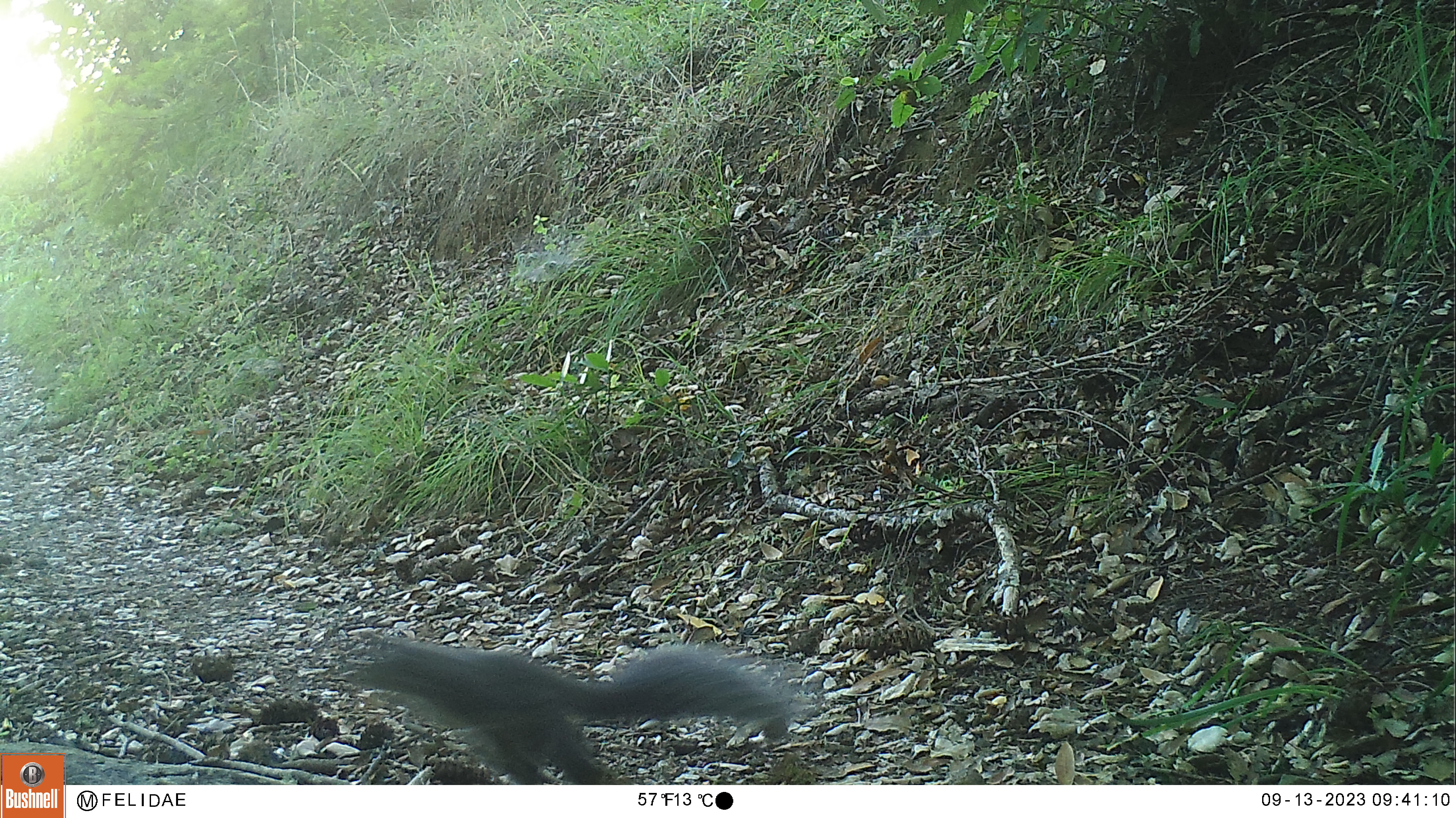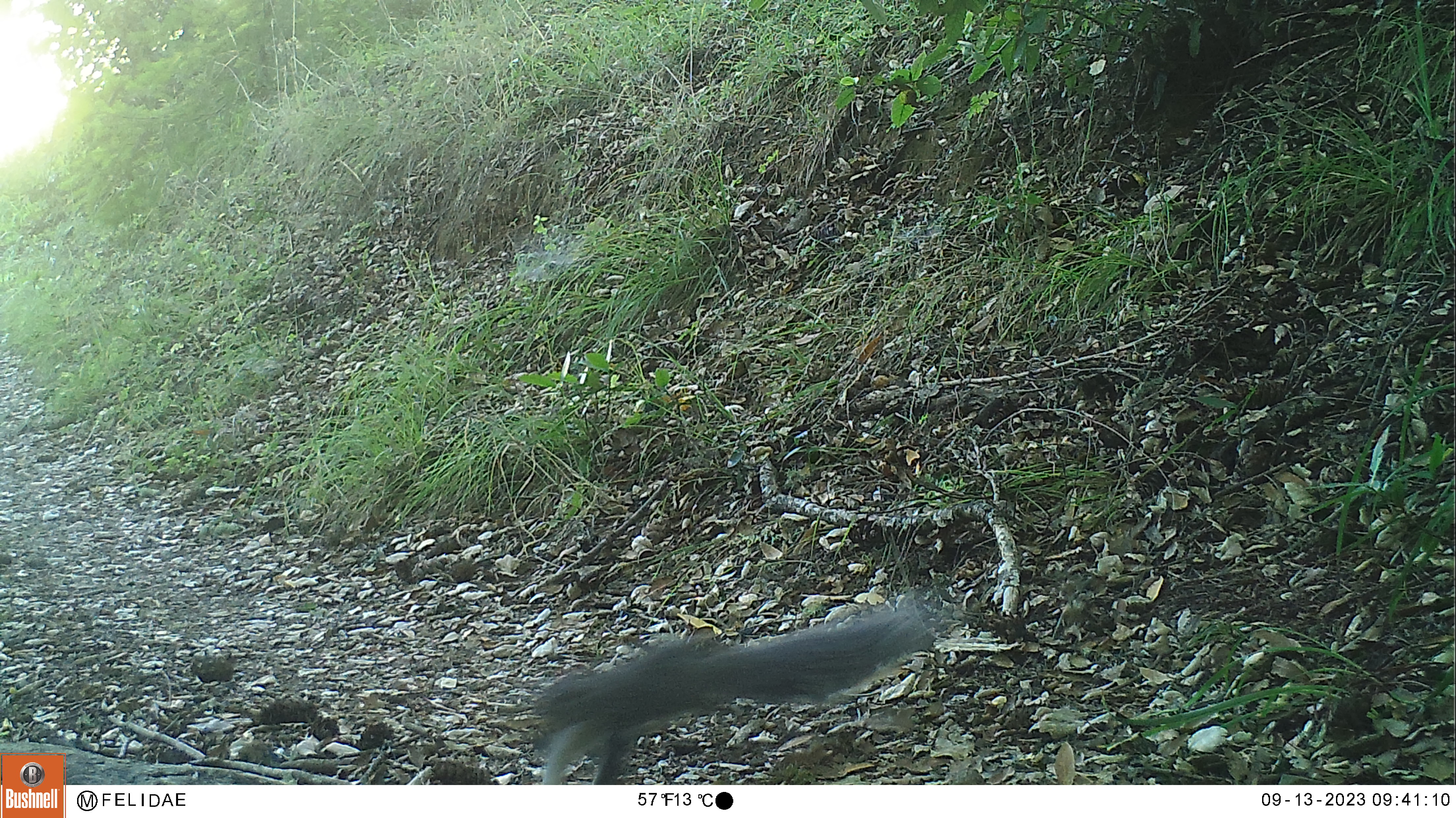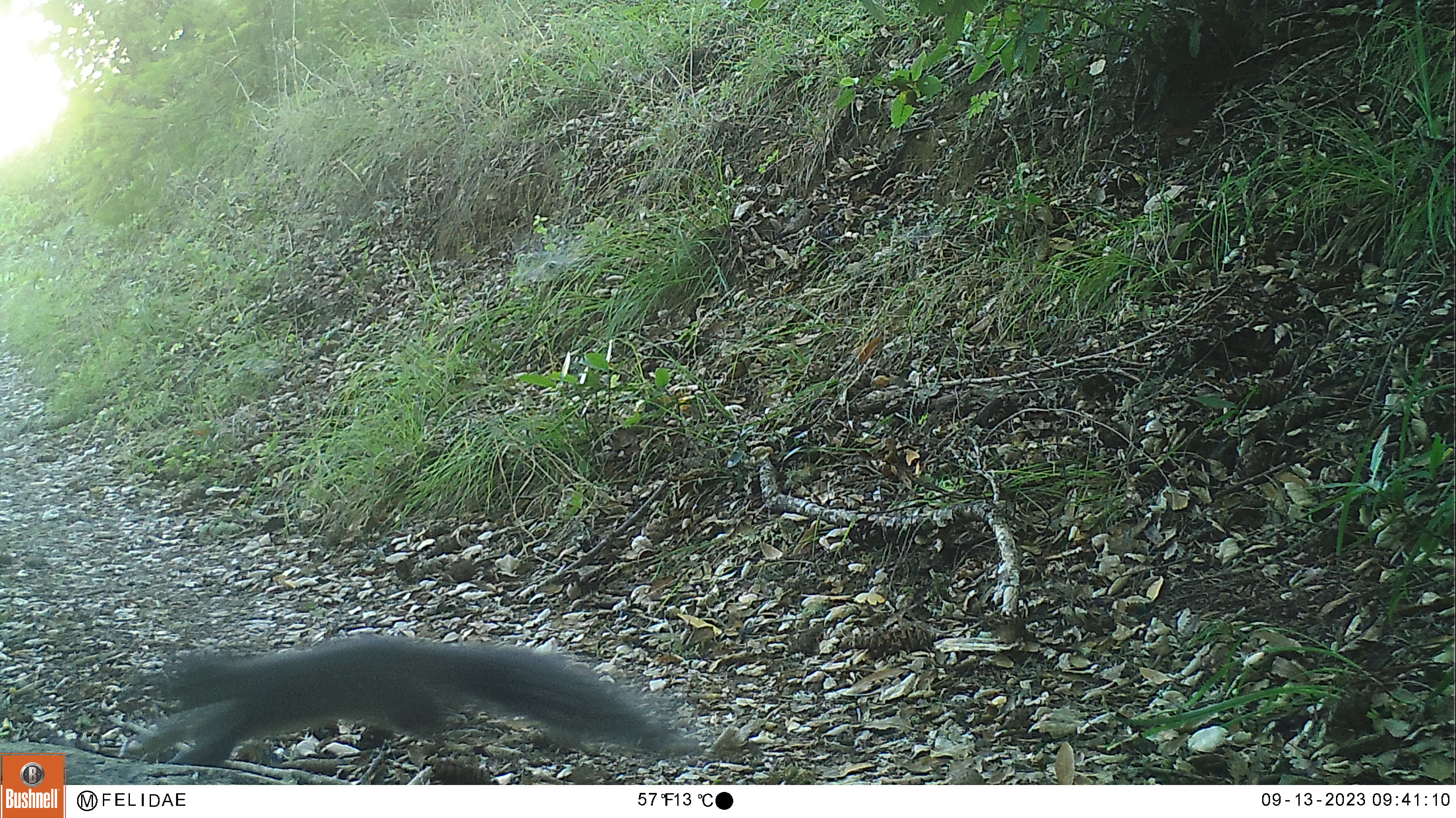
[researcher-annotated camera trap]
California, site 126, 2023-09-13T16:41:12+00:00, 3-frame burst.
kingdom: Animalia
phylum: Chordata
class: Mammalia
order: Rodentia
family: Sciuridae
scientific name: Sciuridae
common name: squirrel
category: unknown squirrel